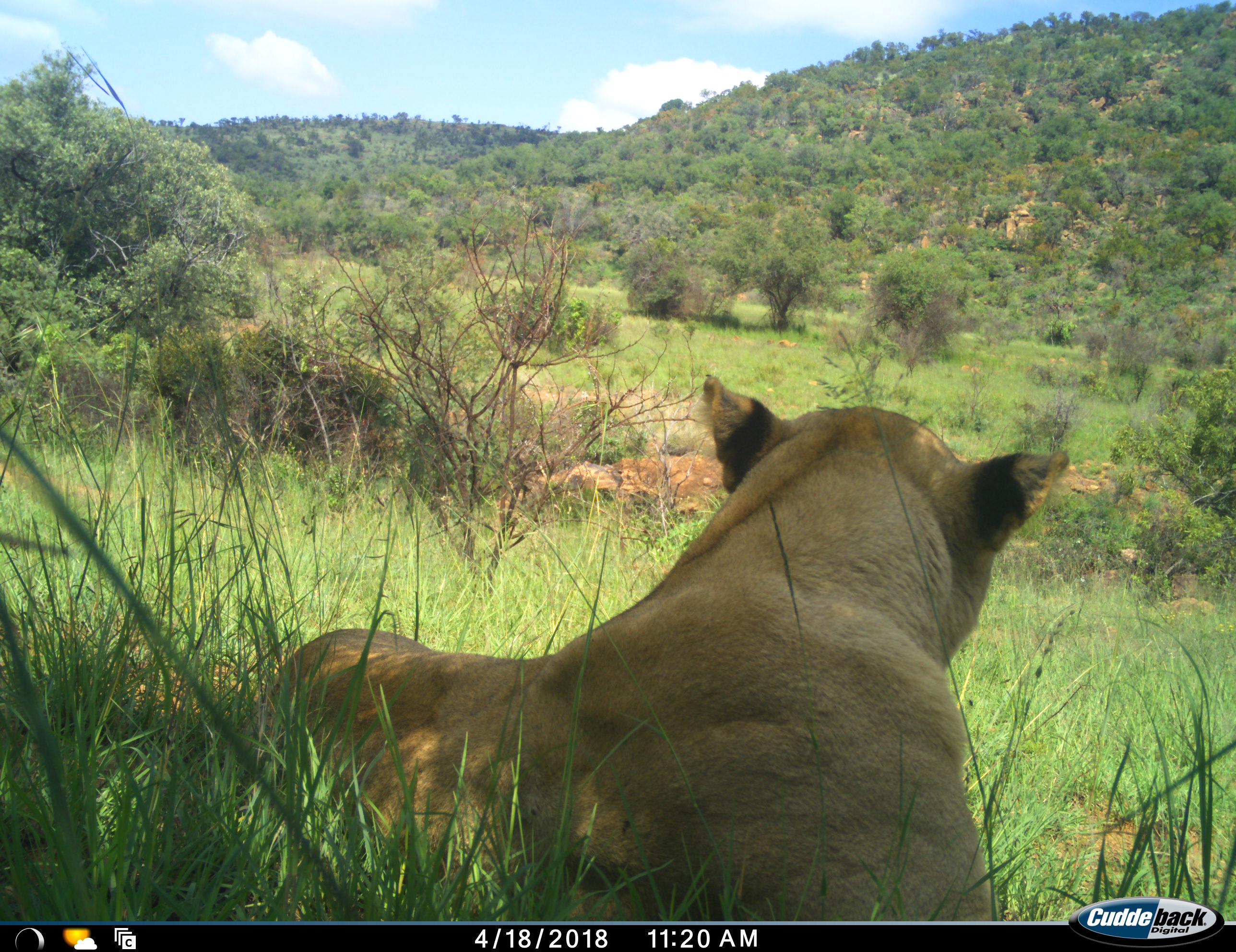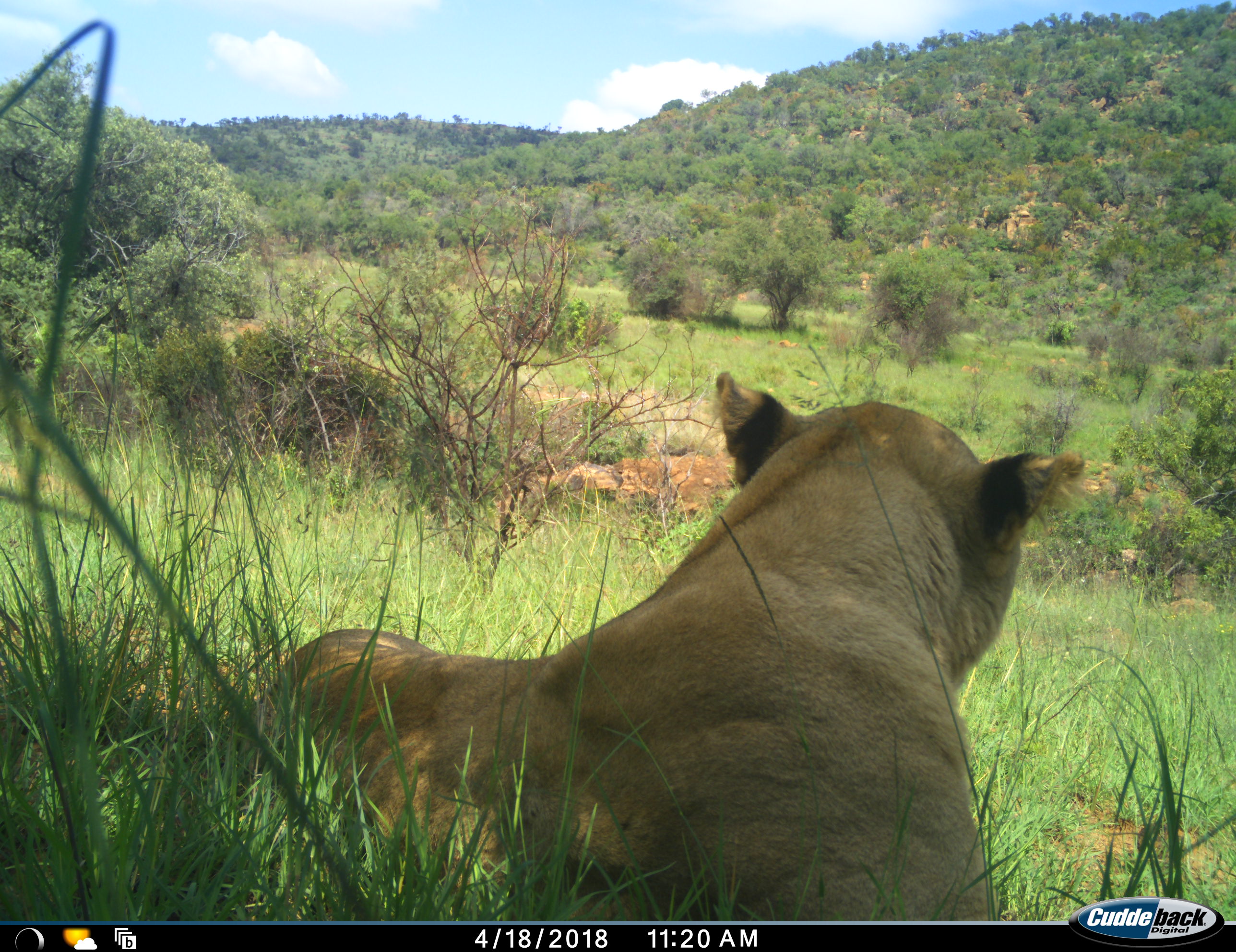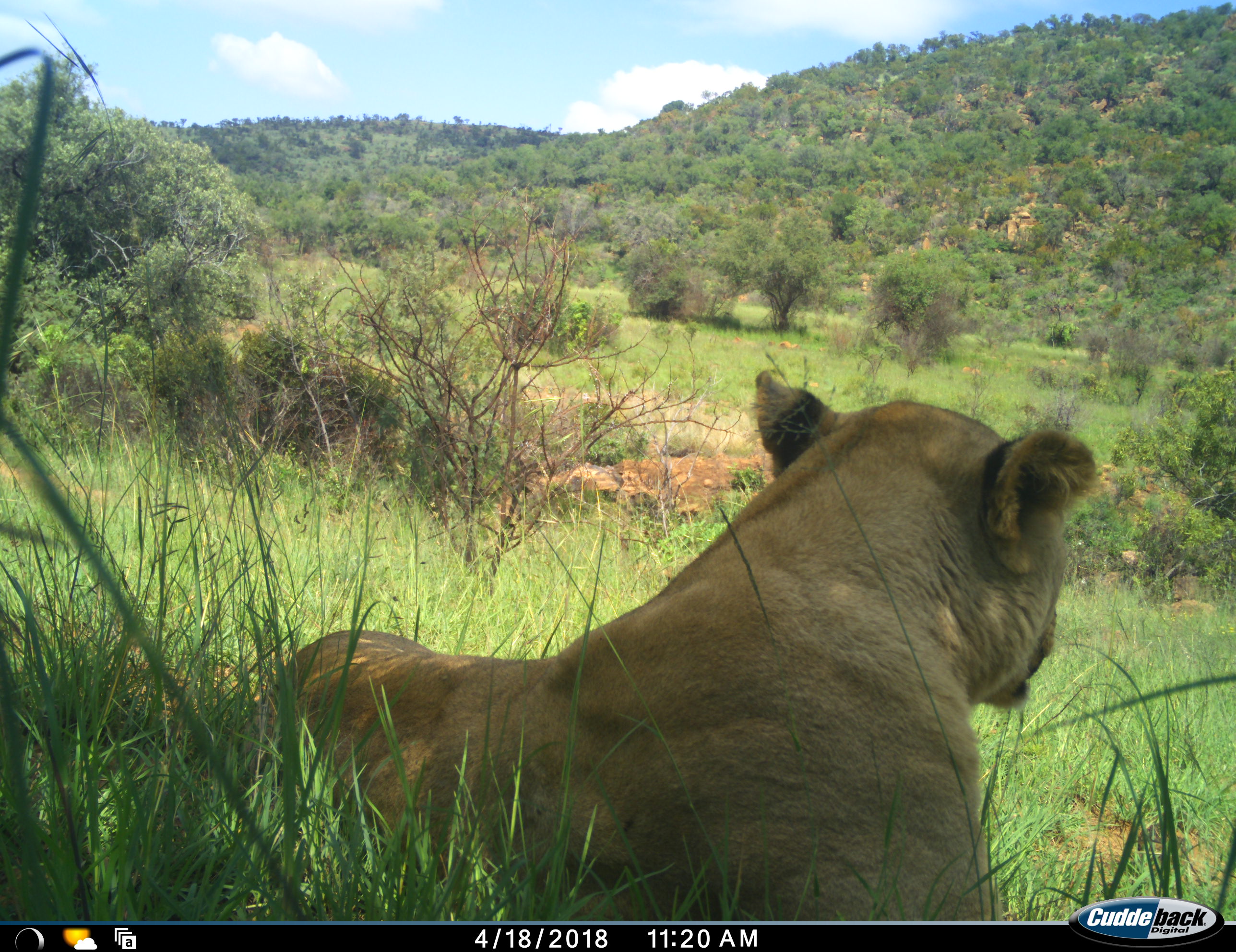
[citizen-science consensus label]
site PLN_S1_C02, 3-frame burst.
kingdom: Animalia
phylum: Chordata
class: Mammalia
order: Carnivora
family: Felidae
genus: Panthera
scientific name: Panthera leo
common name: lion female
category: lionfemale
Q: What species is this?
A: Lionfemale (lion female) (Panthera leo).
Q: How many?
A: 1.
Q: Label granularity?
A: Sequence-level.